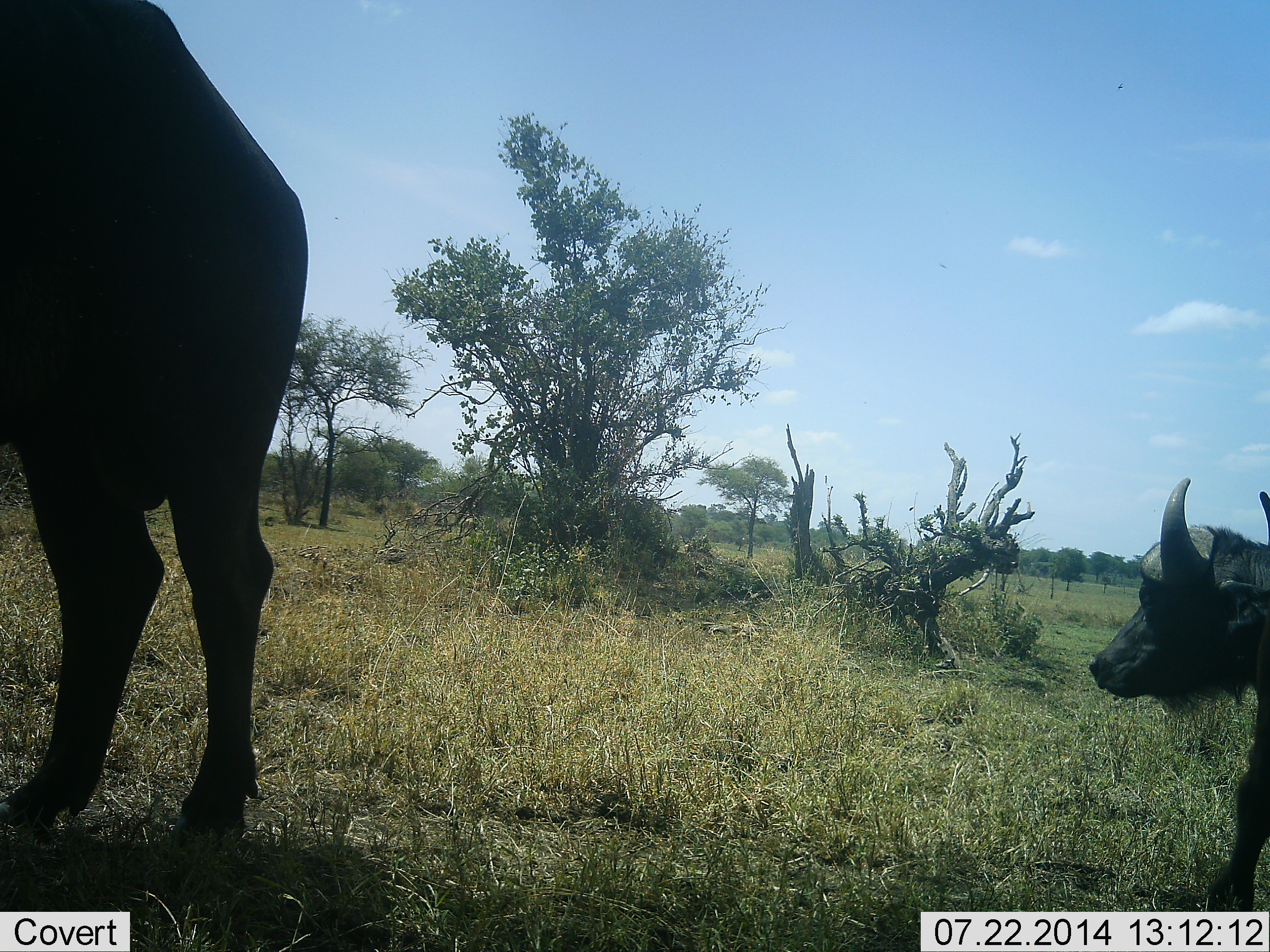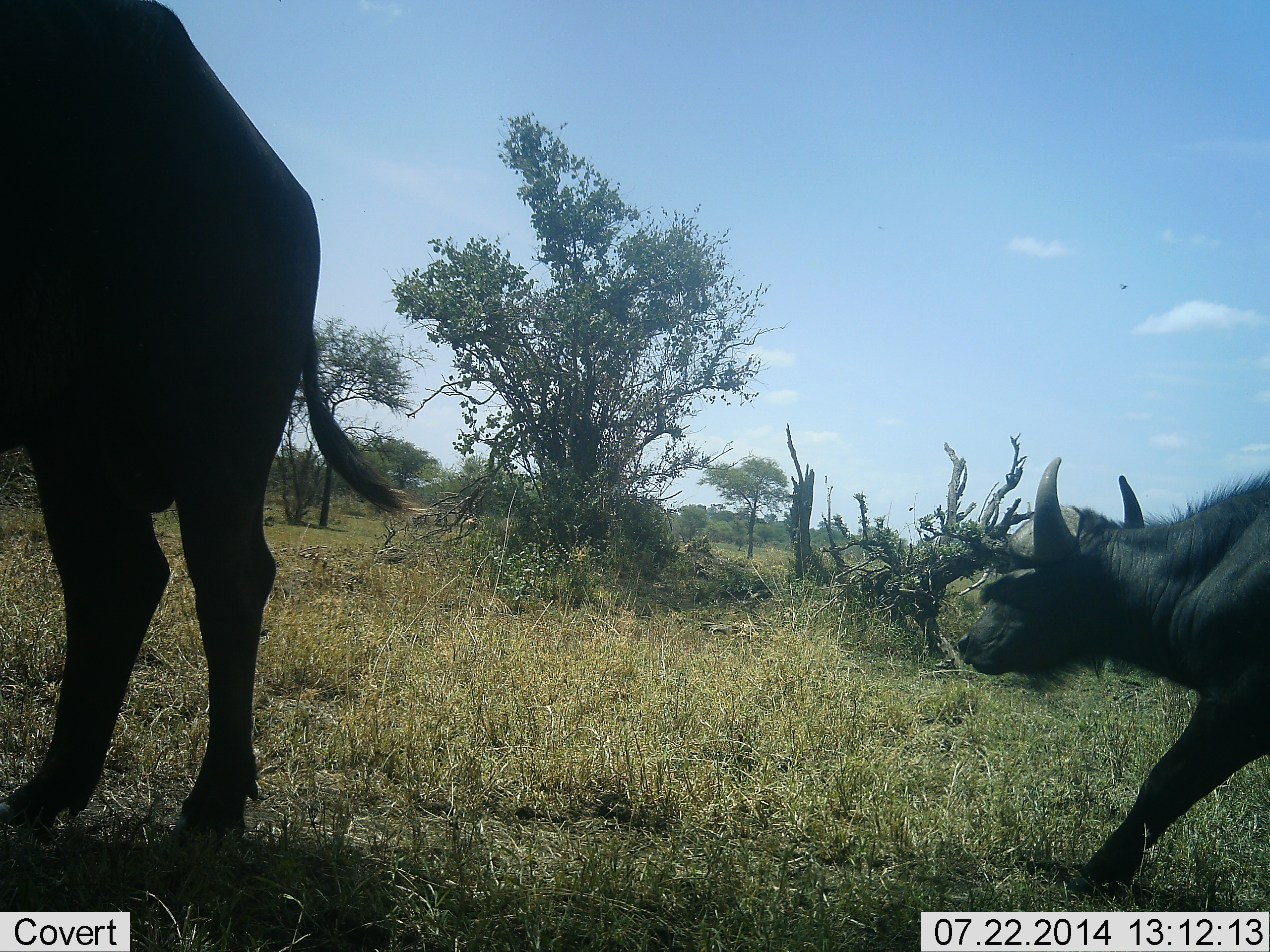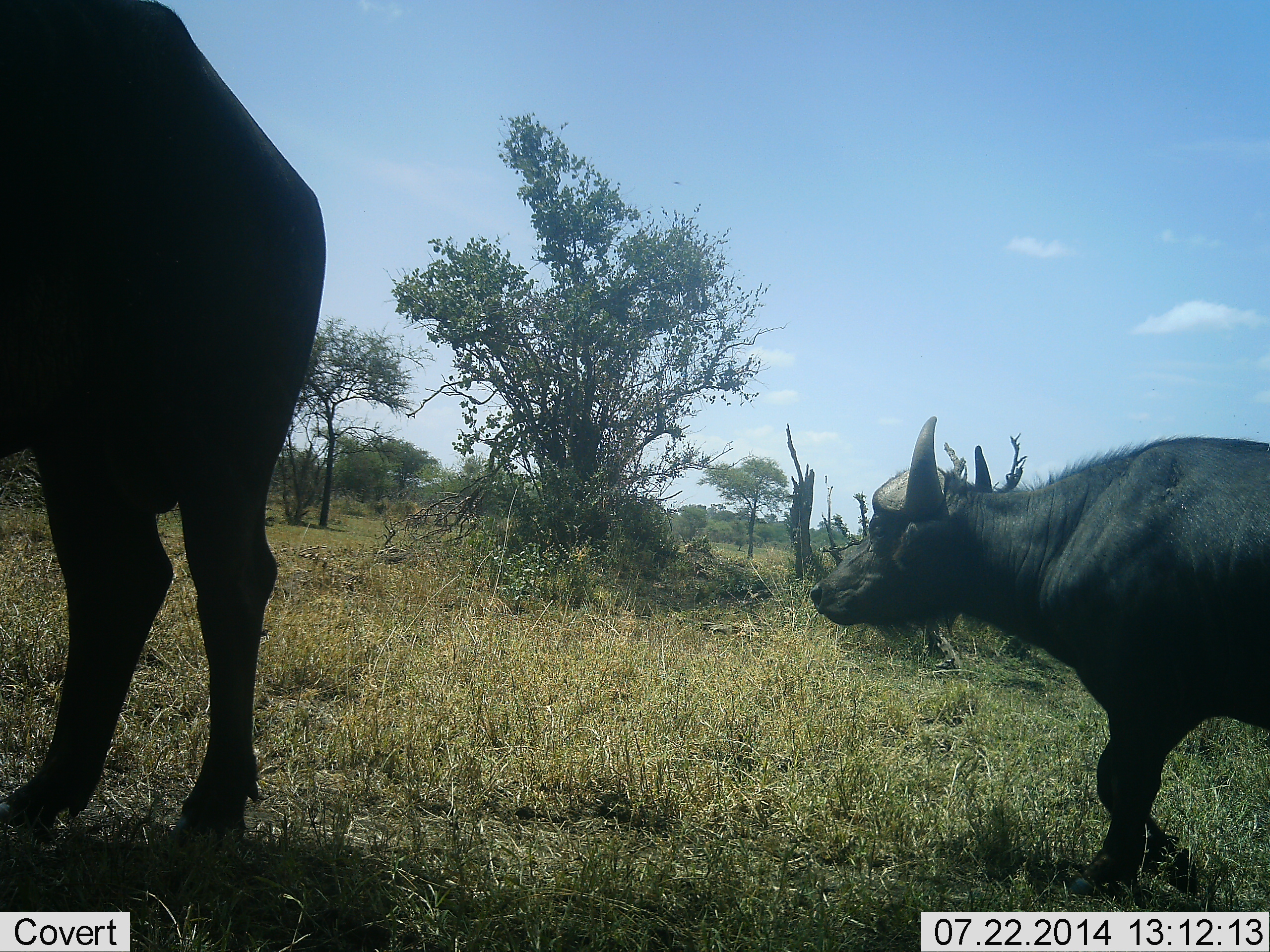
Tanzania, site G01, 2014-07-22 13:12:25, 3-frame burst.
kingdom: Animalia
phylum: Chordata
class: Mammalia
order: Artiodactyla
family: Bovidae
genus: Syncerus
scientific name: Syncerus caffer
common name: cape buffalo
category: buffalo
Buffalo (cape buffalo) (Syncerus caffer), count 2. Behavior (volunteer vote fractions): standing 40%, resting 0%, moving 90%, interacting 10%. Young present (vote fraction): 30%. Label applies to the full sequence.